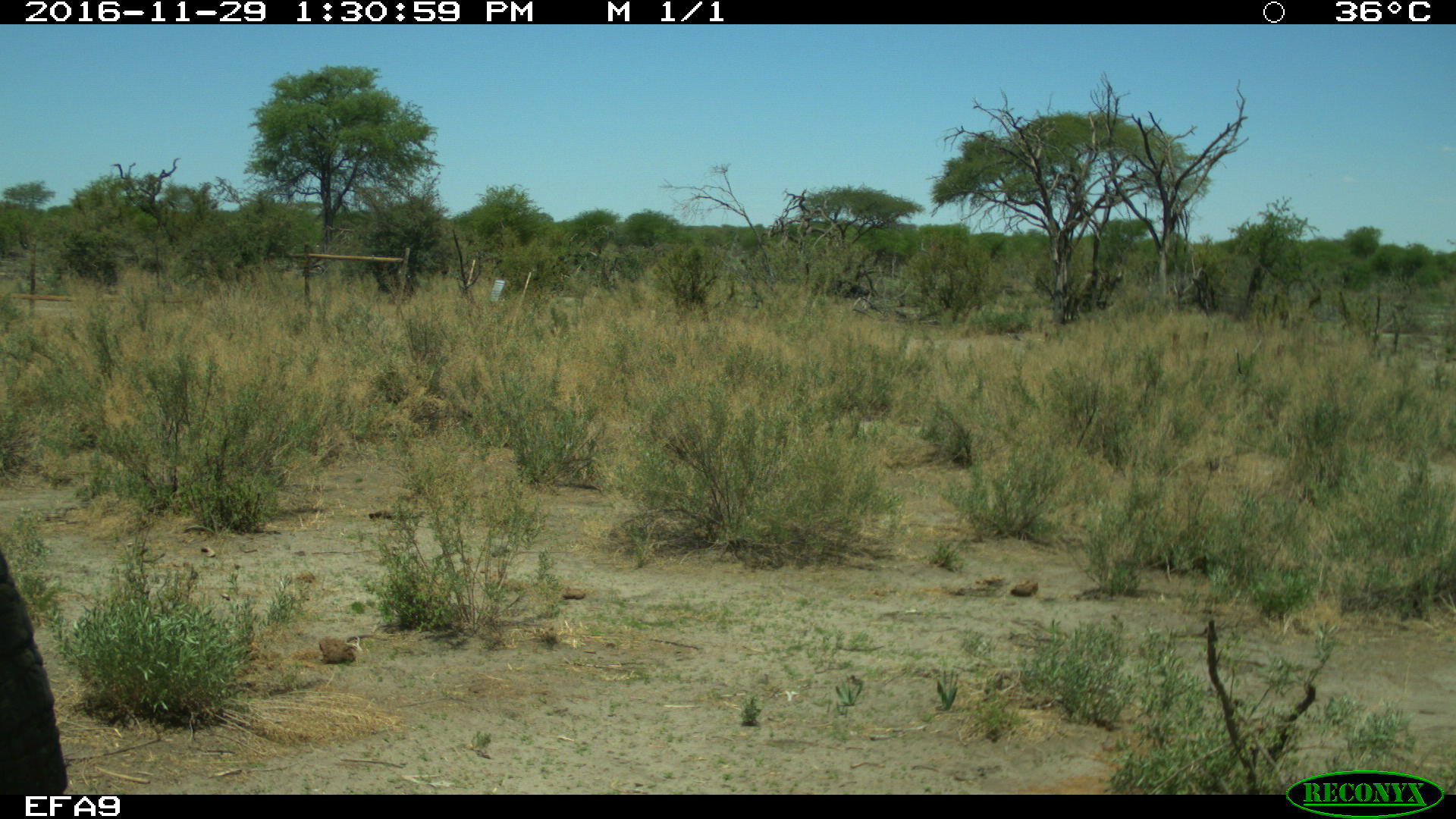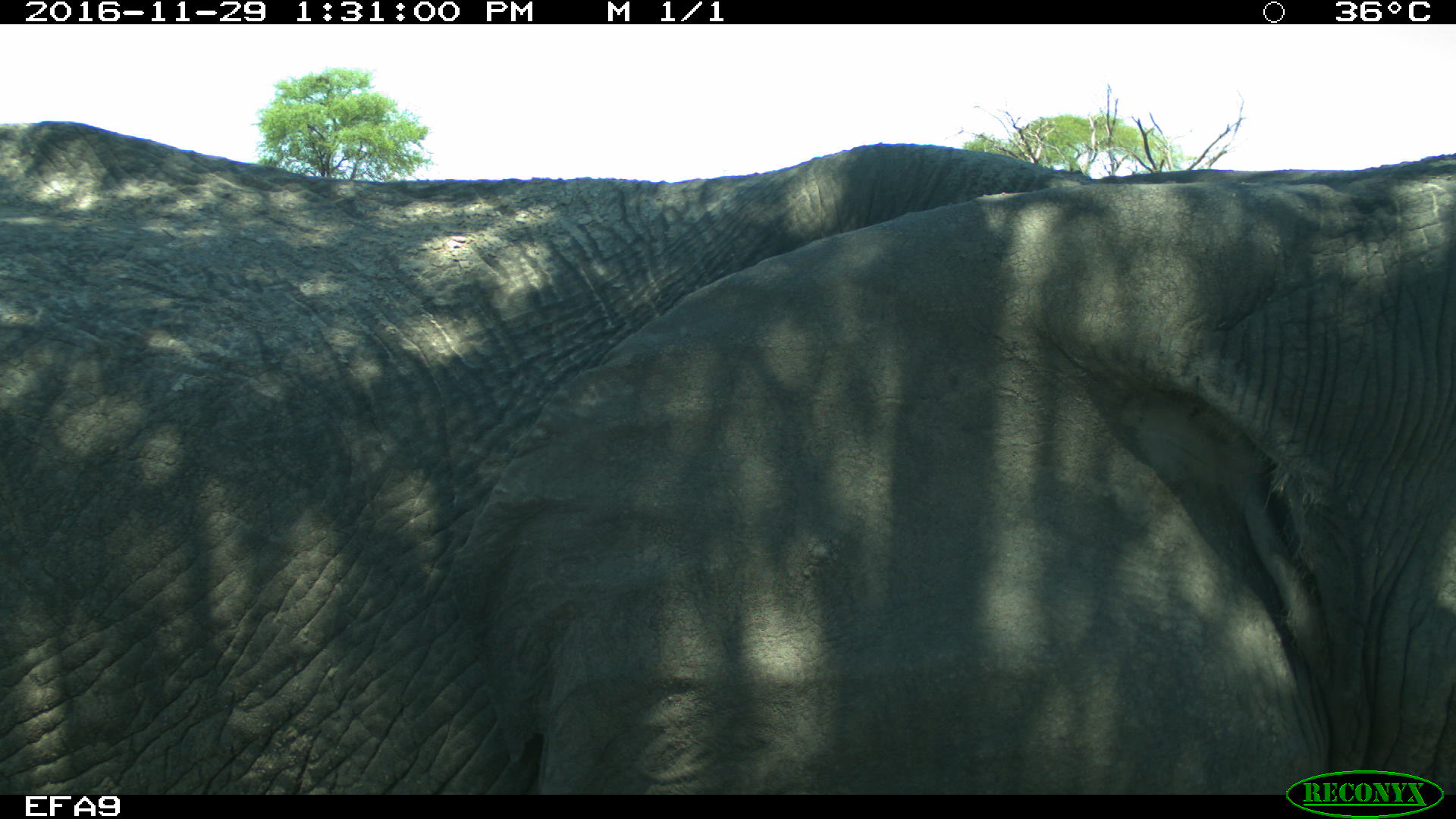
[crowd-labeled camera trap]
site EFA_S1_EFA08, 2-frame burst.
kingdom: Animalia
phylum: Chordata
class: Mammalia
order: Proboscidea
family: Elephantidae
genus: Loxodonta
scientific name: Loxodonta africana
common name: african bush elephant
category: elephant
Elephant (african bush elephant) (Loxodonta africana), count 2. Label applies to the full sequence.